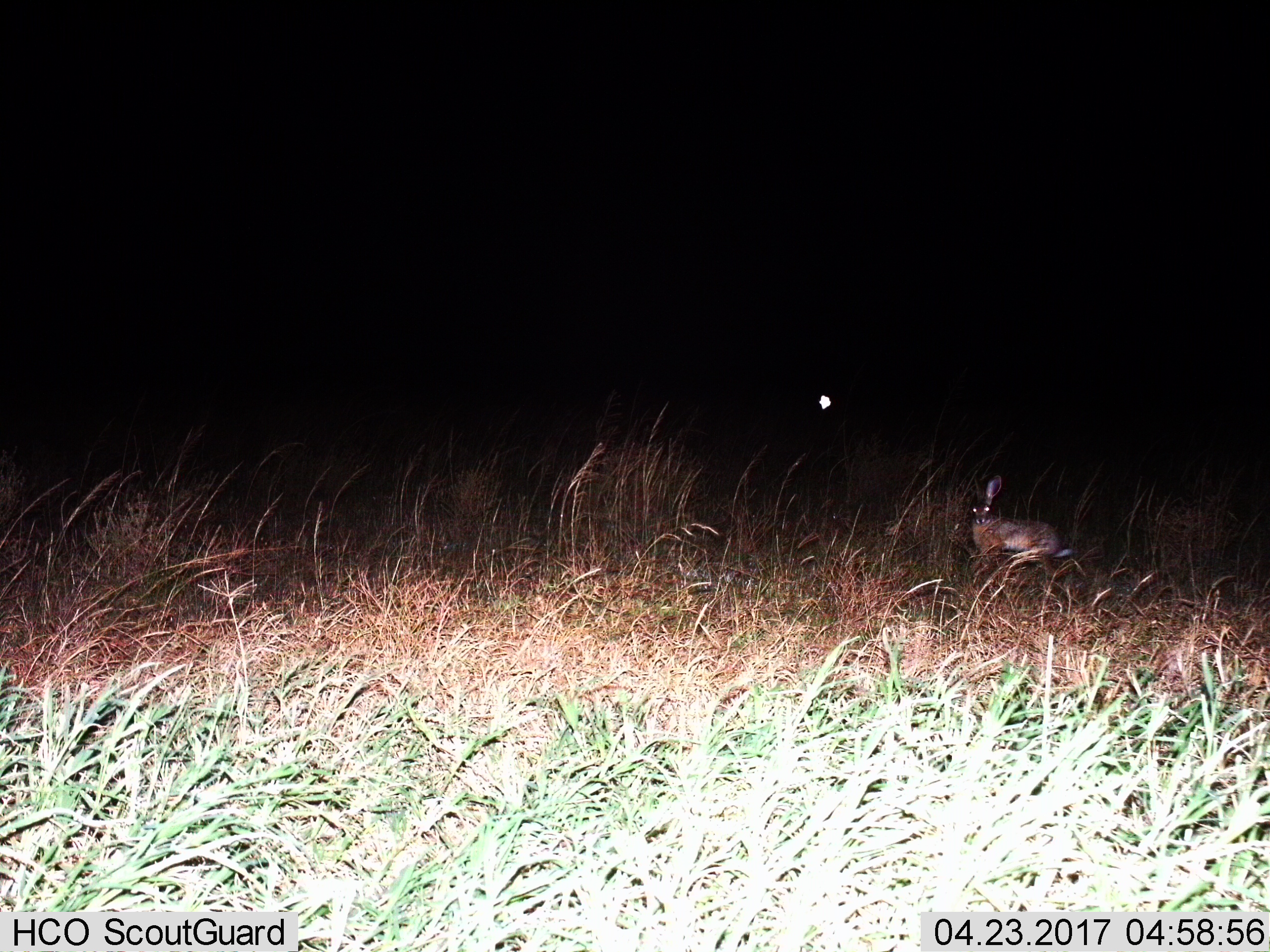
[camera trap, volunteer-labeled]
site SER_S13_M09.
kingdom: Animalia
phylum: Chordata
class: Mammalia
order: Lagomorpha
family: Leporidae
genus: Lepus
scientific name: Lepus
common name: hare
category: hareunknown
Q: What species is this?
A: Hareunknown (hare) (Lepus).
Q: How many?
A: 1.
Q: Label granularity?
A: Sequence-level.